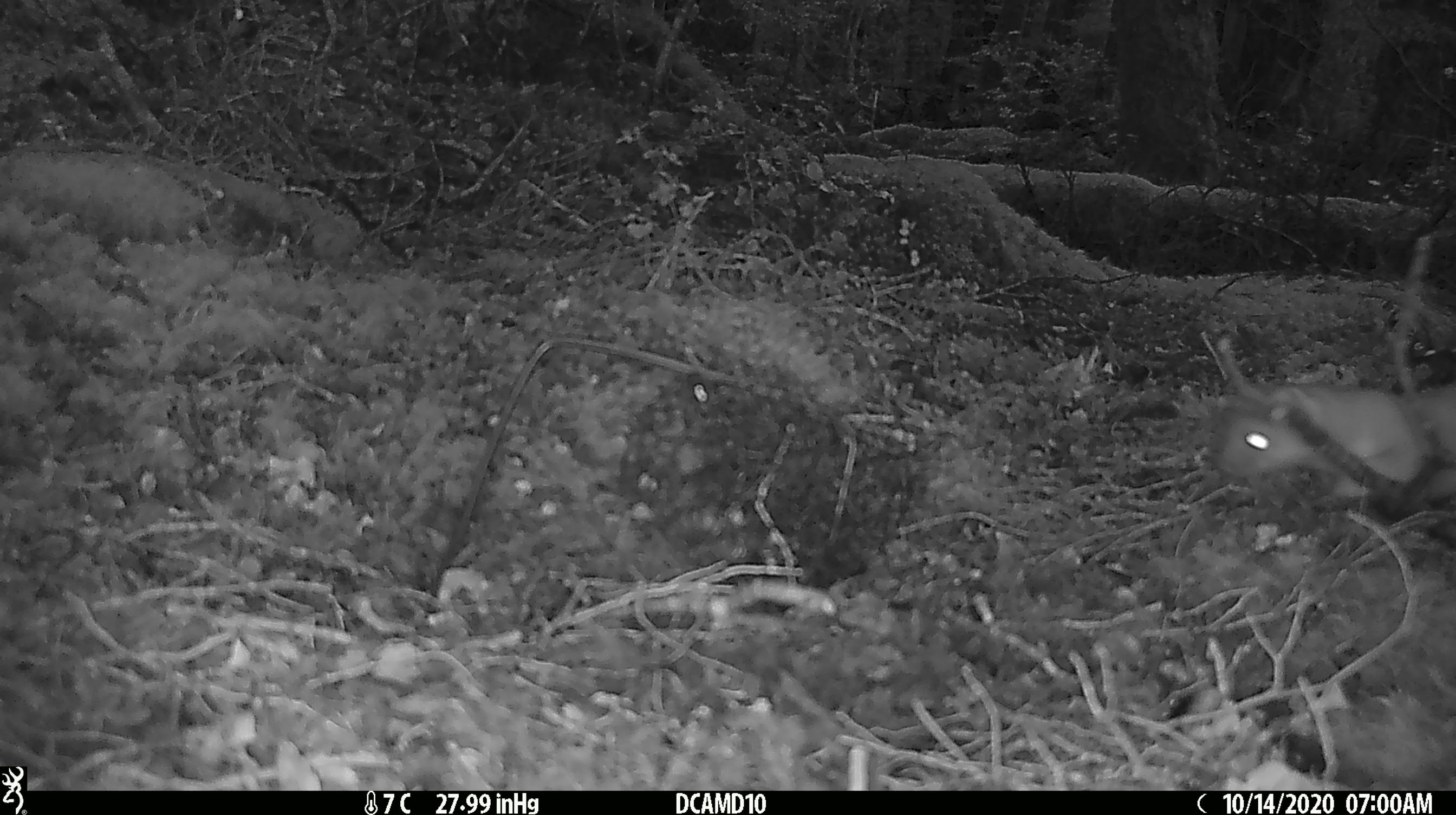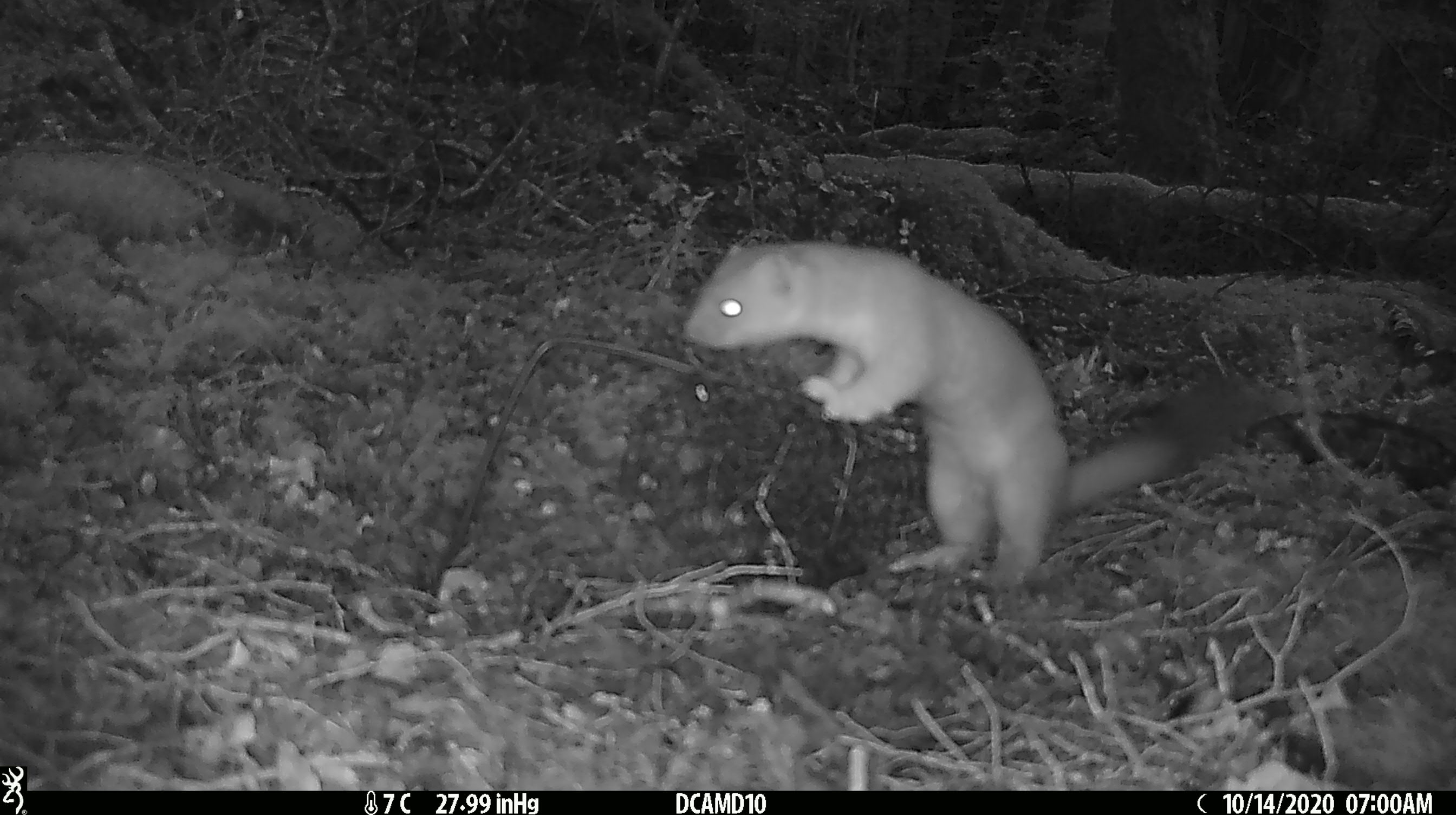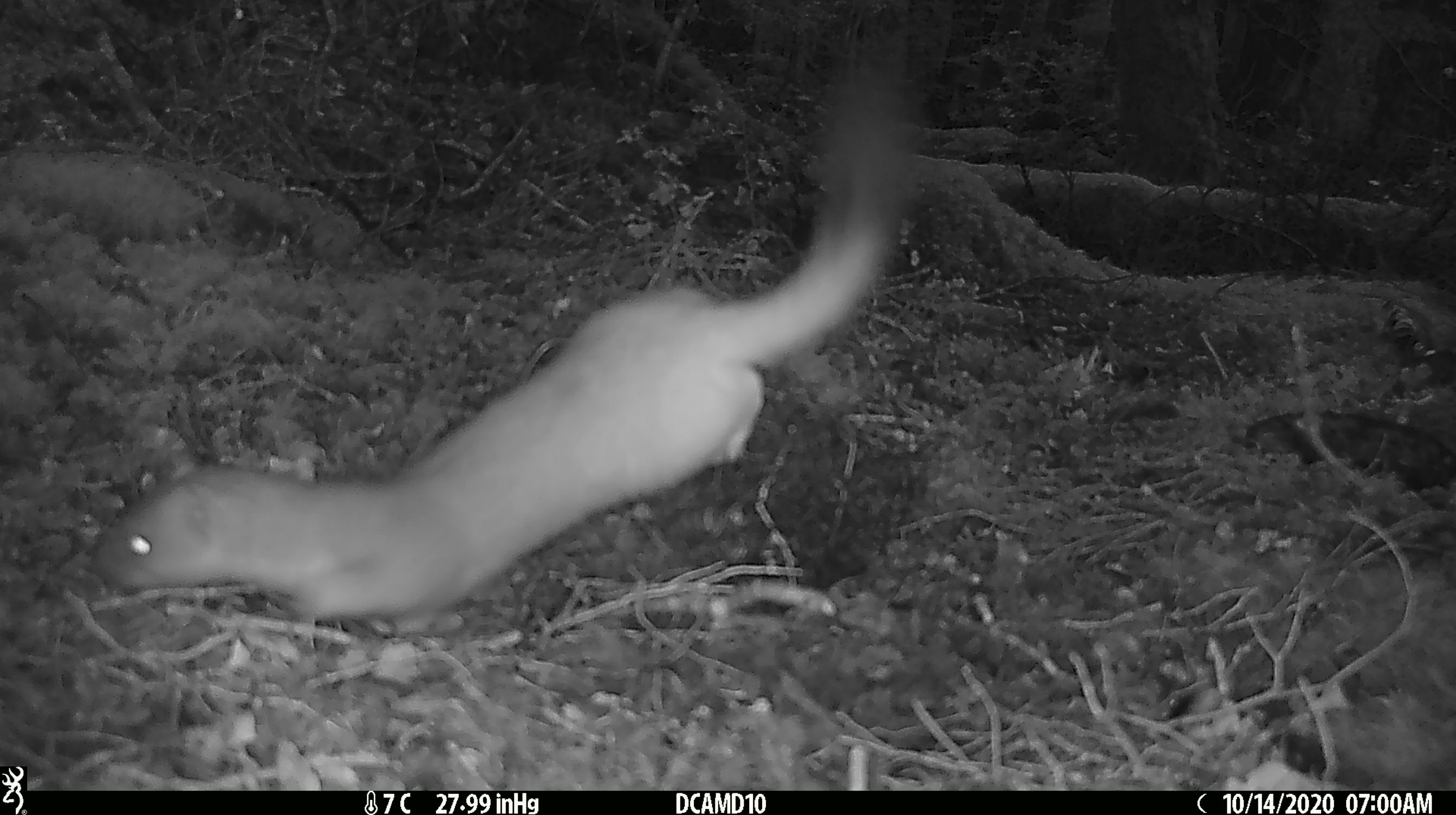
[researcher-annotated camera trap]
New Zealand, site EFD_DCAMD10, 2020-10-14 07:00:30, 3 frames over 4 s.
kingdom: Animalia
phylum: Chordata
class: Mammalia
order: Carnivora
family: Mustelidae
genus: Mustela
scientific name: Mustela erminea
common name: stoat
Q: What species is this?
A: Stoat (Mustela erminea).